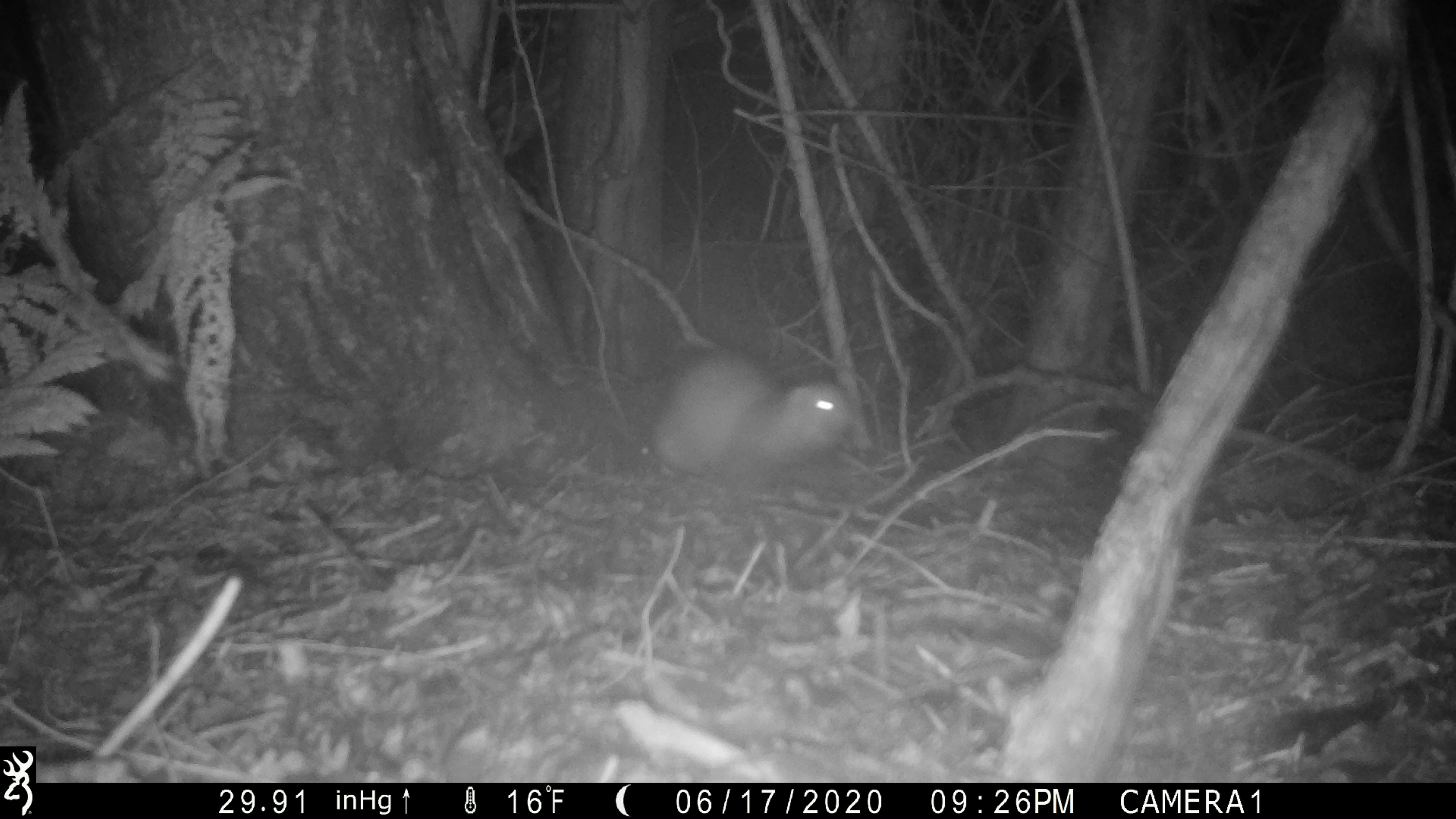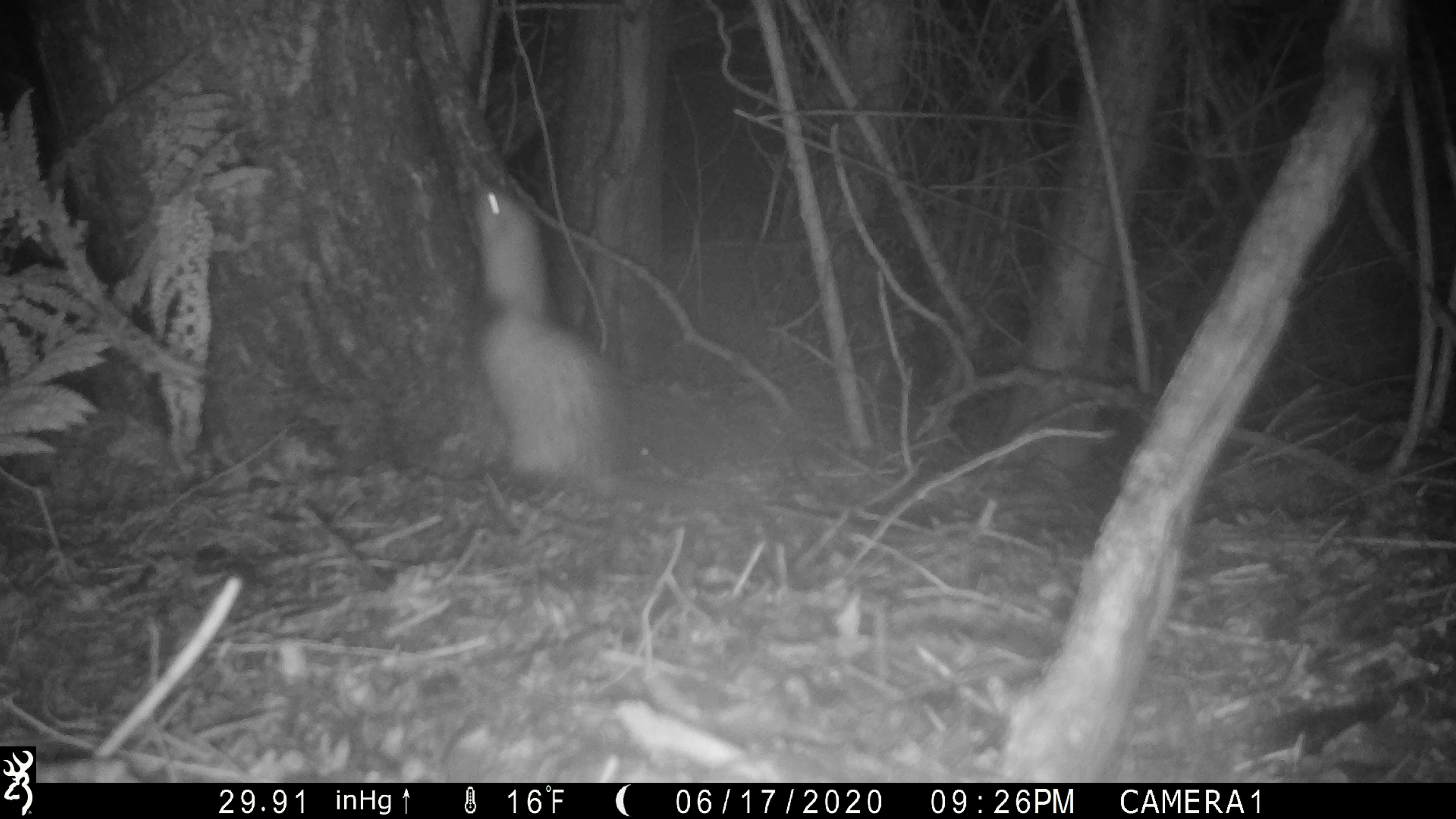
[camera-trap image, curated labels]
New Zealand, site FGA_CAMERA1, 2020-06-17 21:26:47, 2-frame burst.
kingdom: Animalia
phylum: Chordata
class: Mammalia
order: Carnivora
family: Mustelidae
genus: Mustela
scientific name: Mustela furo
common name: ferret